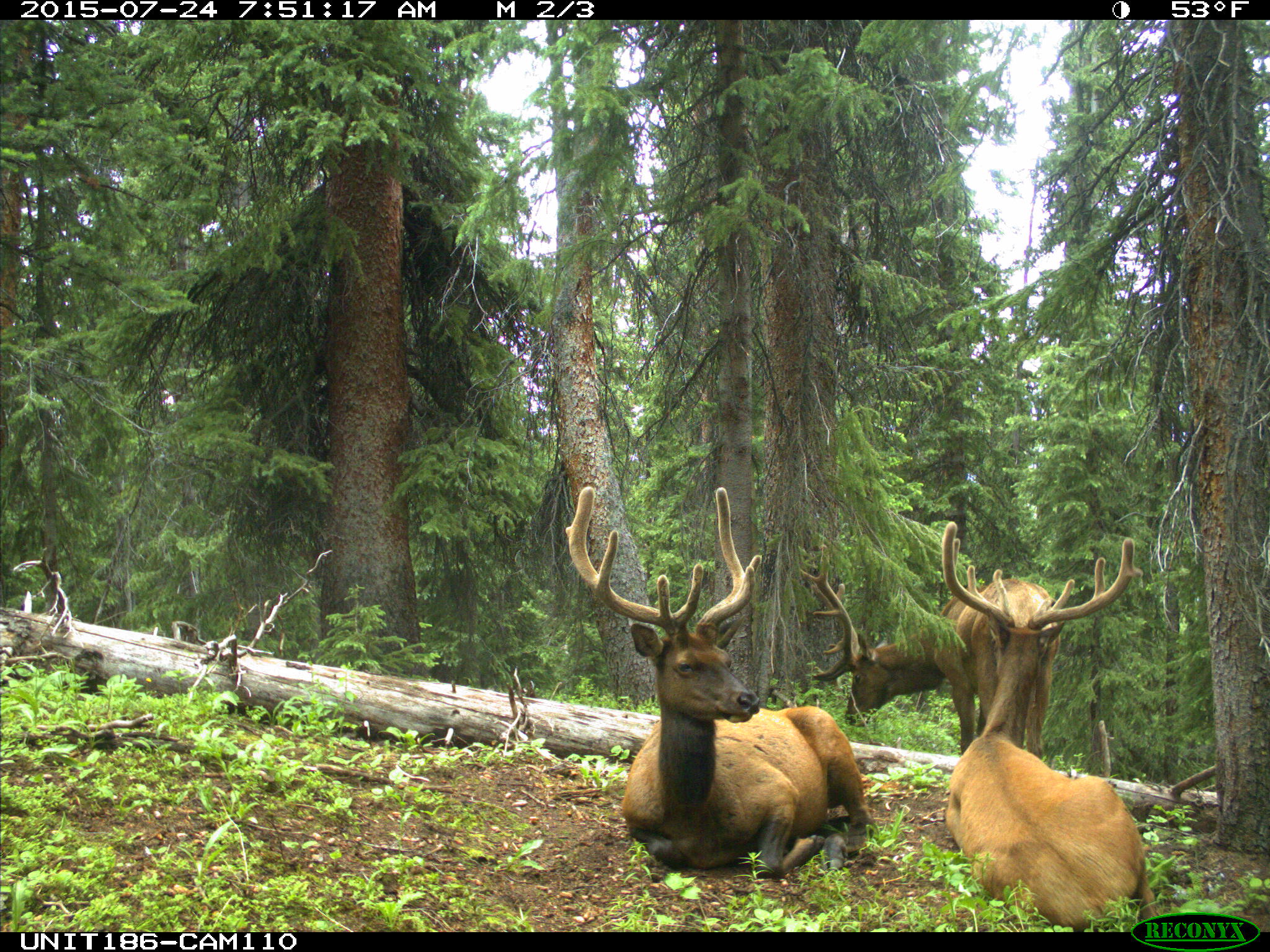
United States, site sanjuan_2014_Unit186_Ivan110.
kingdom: Animalia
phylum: Chordata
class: Mammalia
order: Artiodactyla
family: Cervidae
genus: Cervus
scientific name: Cervus elaphus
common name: red deer